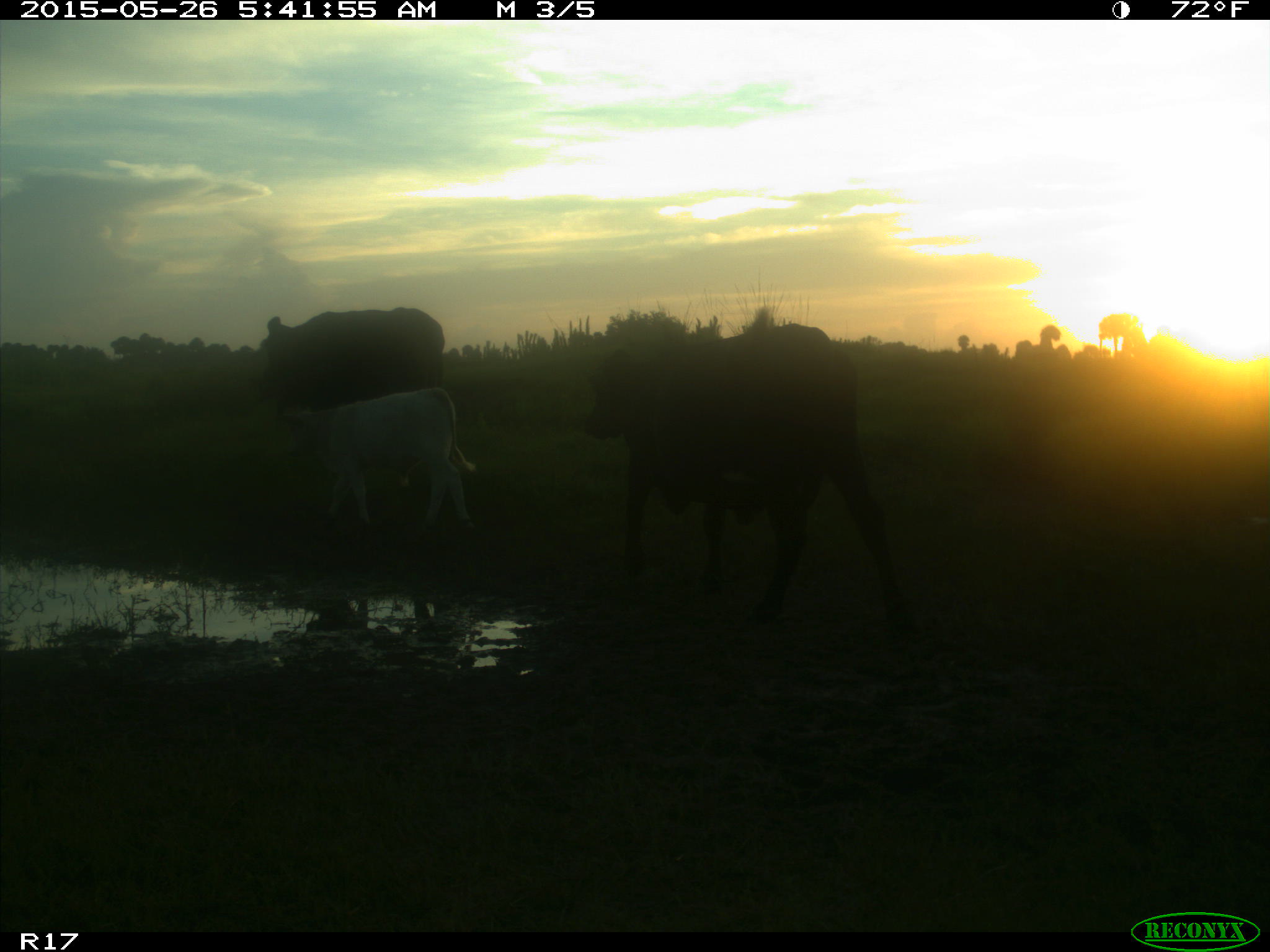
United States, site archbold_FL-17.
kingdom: Animalia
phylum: Chordata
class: Mammalia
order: Artiodactyla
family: Bovidae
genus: Bos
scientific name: Bos taurus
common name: domestic cow